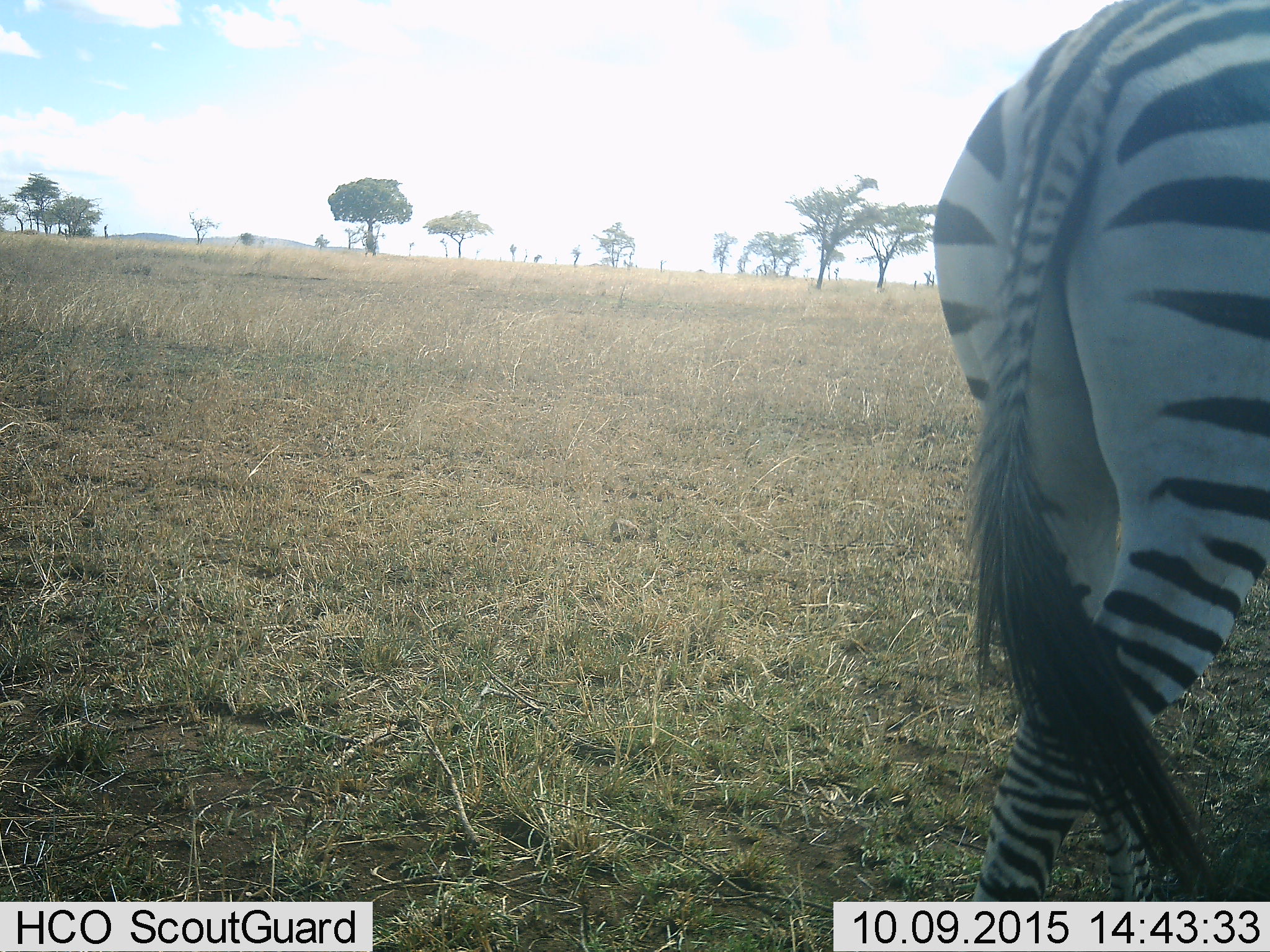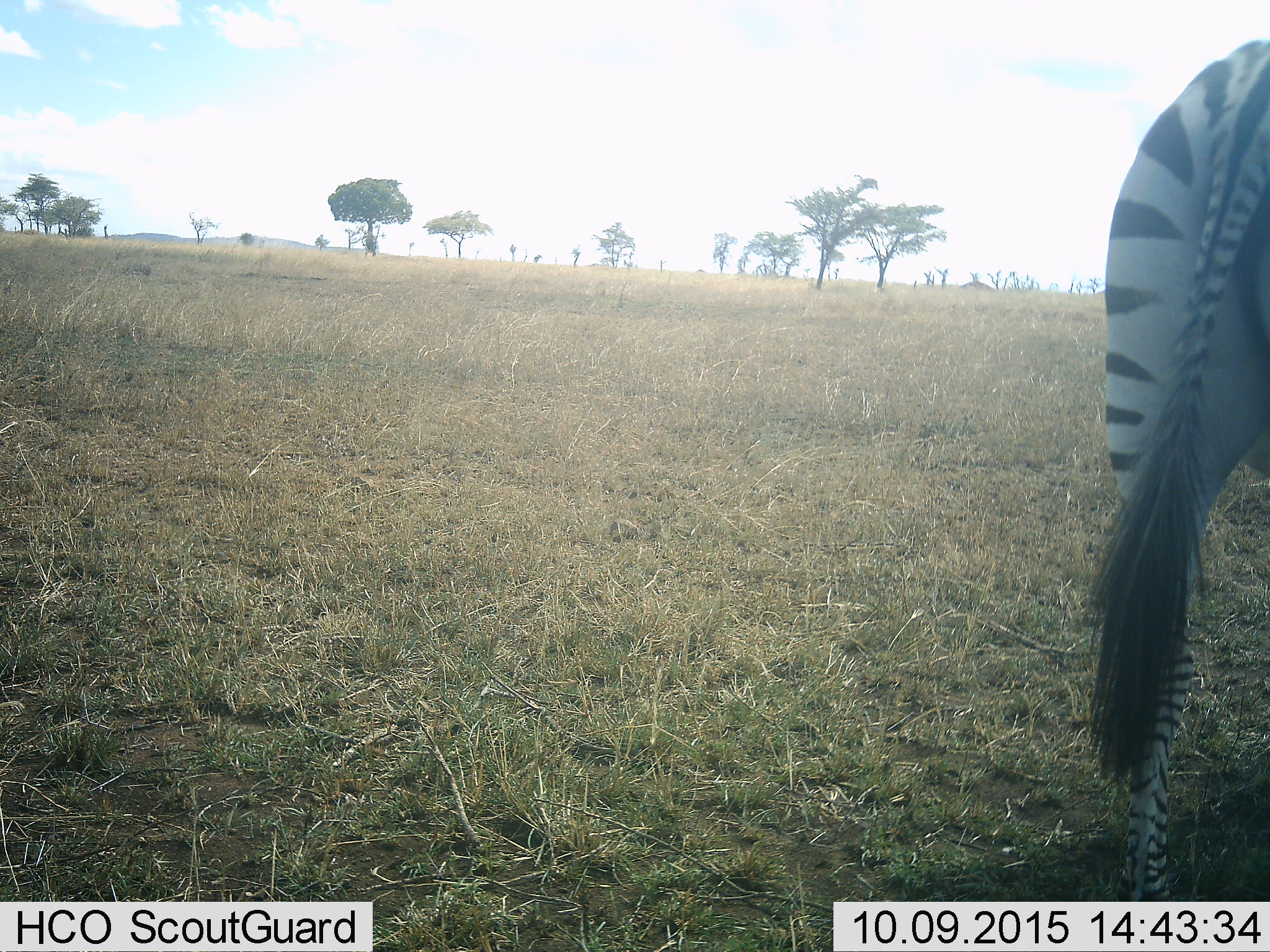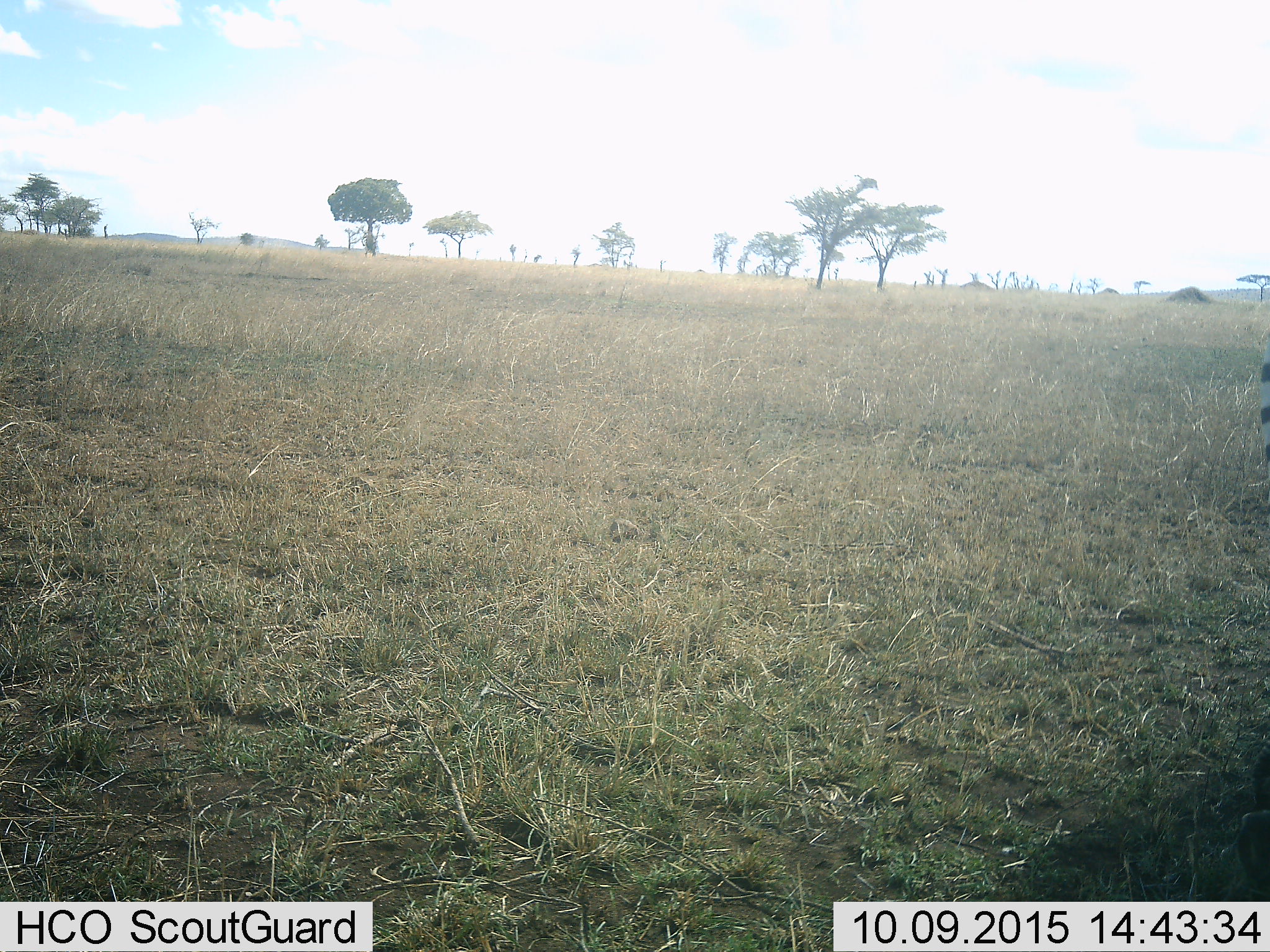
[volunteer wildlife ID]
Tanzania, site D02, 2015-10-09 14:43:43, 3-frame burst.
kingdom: Animalia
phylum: Chordata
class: Mammalia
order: Perissodactyla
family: Equidae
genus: Equus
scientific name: Equus quagga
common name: plains zebra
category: zebra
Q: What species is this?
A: Zebra (plains zebra) (Equus quagga).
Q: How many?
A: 1.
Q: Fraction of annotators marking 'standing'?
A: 0%.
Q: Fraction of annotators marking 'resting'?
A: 0%.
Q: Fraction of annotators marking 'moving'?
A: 100%.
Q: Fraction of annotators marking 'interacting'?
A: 0%.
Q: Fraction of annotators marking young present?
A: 0%.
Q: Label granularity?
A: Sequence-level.